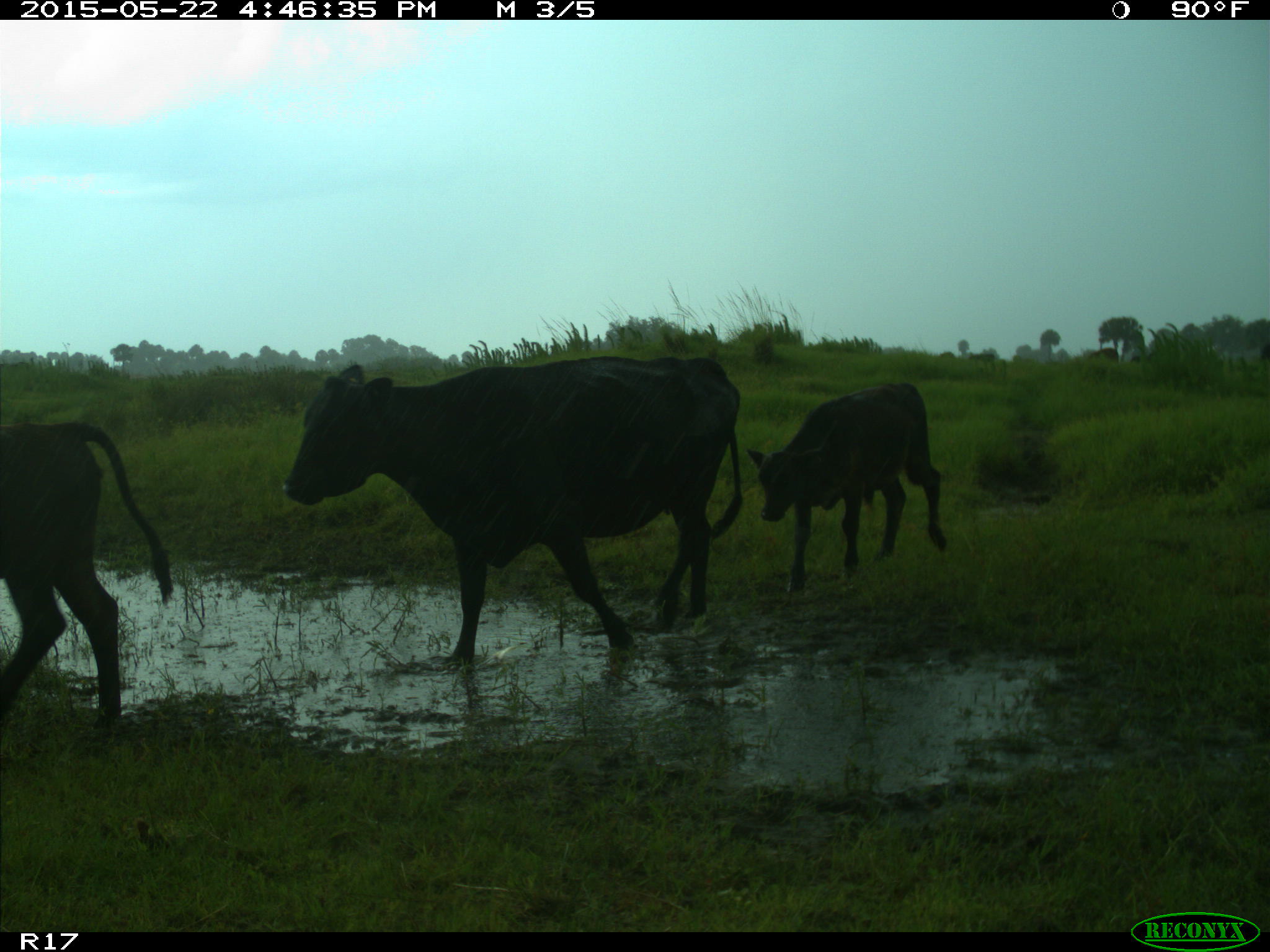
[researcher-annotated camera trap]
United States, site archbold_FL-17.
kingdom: Animalia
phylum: Chordata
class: Mammalia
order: Artiodactyla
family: Bovidae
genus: Bos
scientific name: Bos taurus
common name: domestic cow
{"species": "Bos taurus (domestic cow)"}